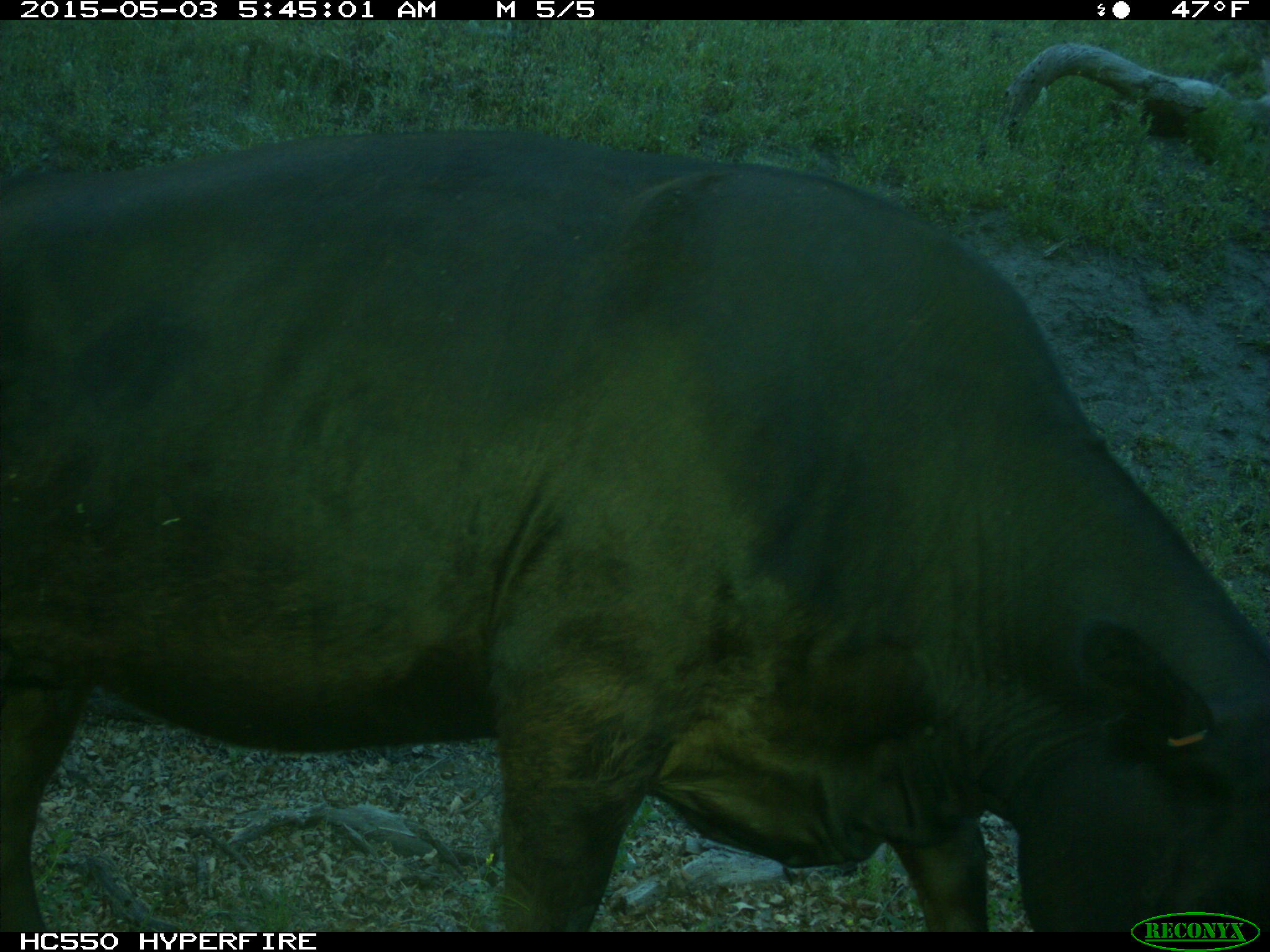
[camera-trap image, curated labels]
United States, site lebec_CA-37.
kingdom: Animalia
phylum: Chordata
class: Mammalia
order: Artiodactyla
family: Bovidae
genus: Bos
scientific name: Bos taurus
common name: domestic cow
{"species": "Bos taurus (domestic cow)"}